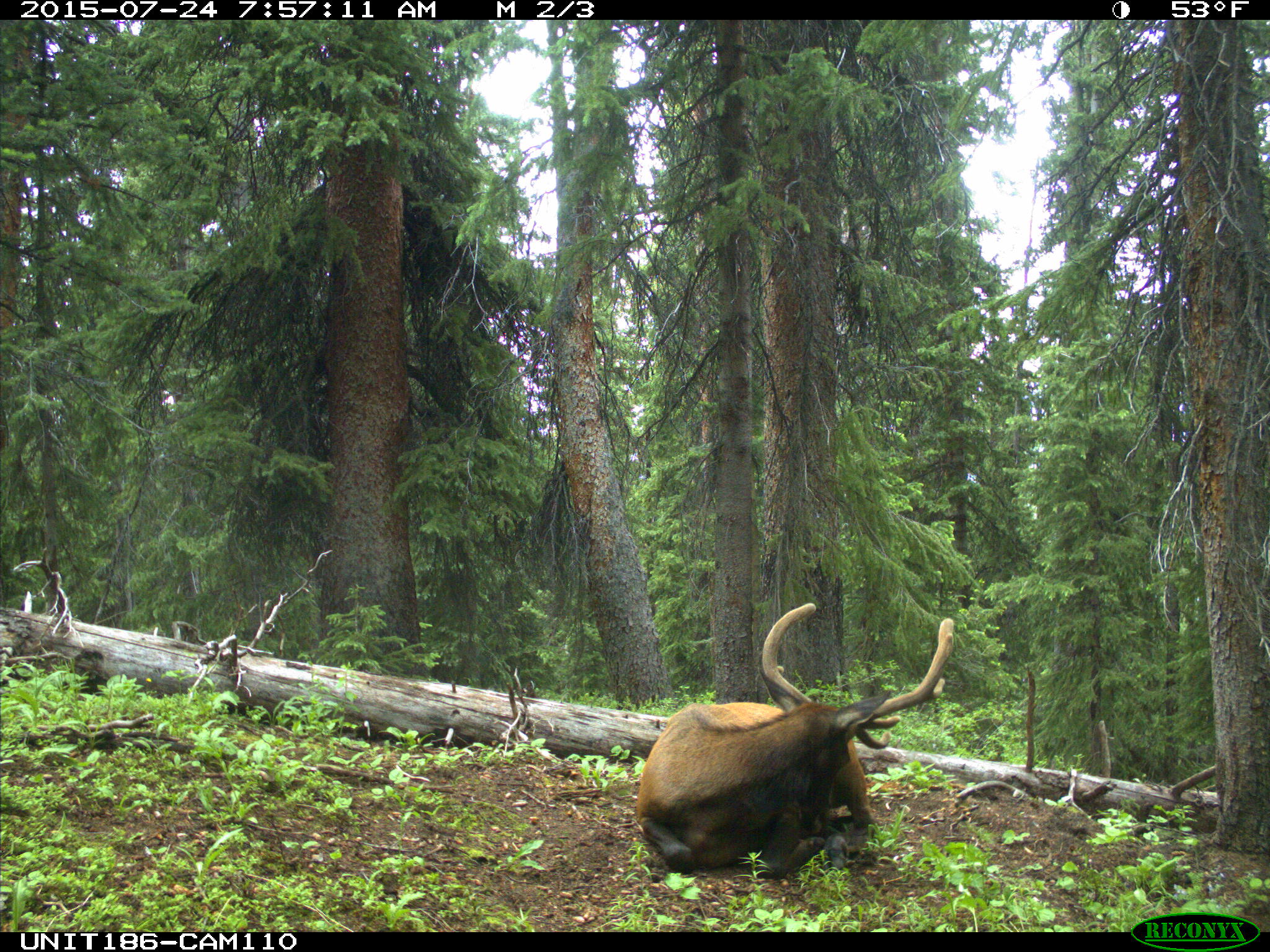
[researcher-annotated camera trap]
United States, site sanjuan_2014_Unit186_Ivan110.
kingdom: Animalia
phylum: Chordata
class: Mammalia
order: Artiodactyla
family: Cervidae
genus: Cervus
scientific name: Cervus elaphus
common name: red deer